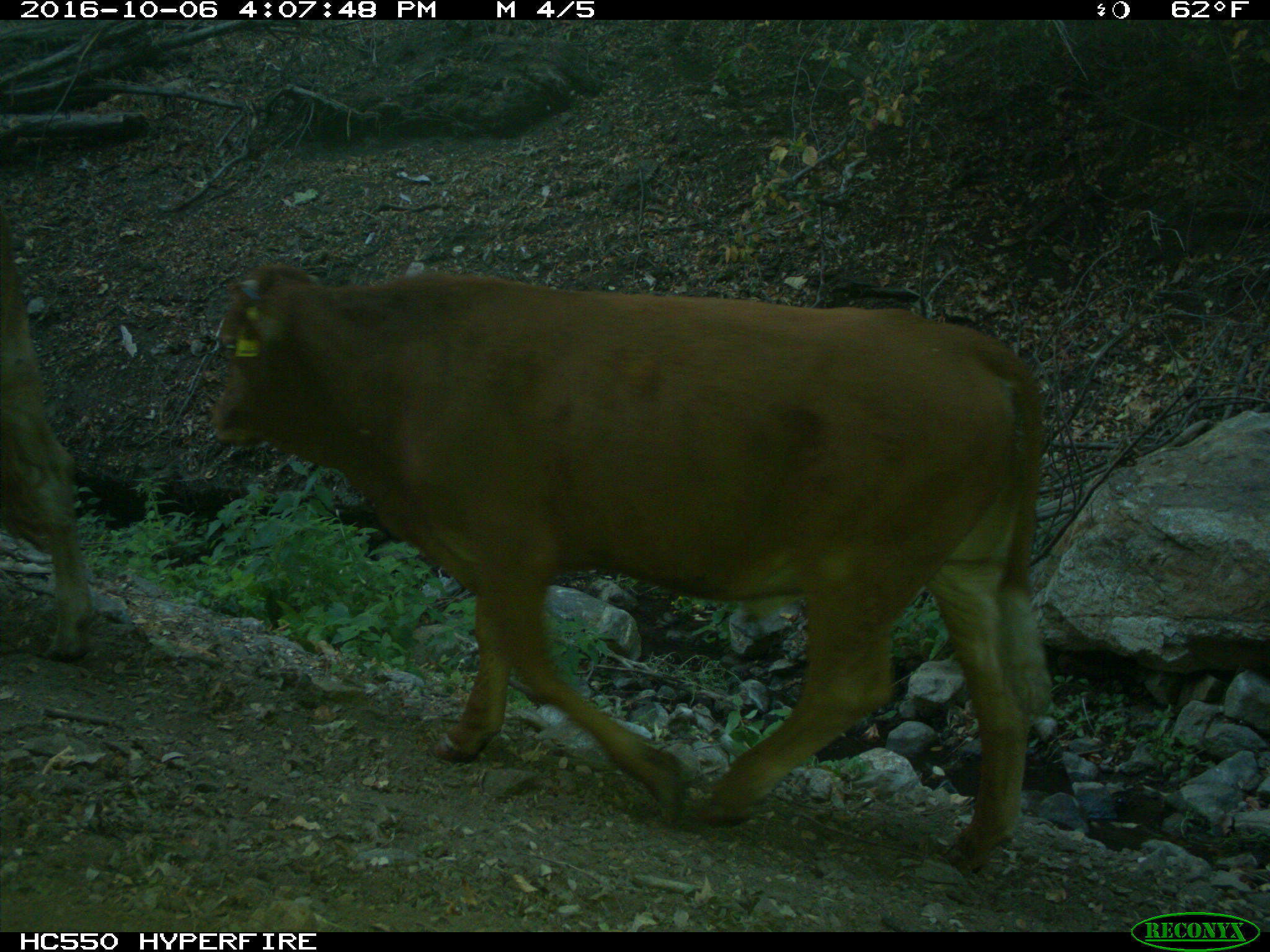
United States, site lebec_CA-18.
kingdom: Animalia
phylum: Chordata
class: Mammalia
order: Artiodactyla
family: Bovidae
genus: Bos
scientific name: Bos taurus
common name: domestic cow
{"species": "Bos taurus (domestic cow)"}